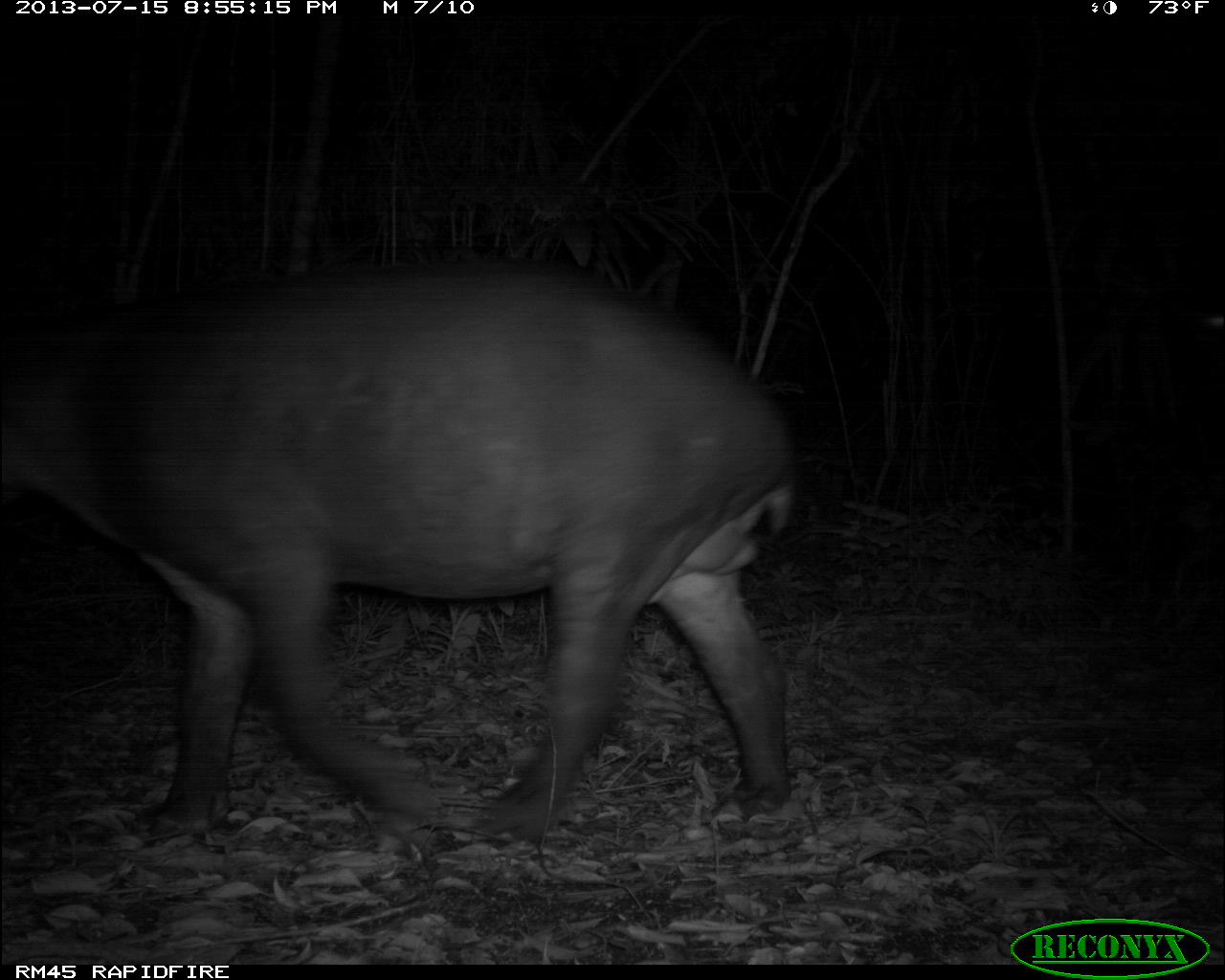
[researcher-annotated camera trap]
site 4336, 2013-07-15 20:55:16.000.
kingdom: Animalia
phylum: Chordata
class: Mammalia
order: Perissodactyla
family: Tapiridae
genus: Tapirus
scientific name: Tapirus bairdii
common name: baird's tapir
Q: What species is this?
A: Tapirus bairdii (baird's tapir).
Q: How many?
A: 1.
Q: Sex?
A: Male.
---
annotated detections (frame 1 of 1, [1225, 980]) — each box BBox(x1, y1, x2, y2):
tapirus bairdii: BBox(0, 254, 797, 838)